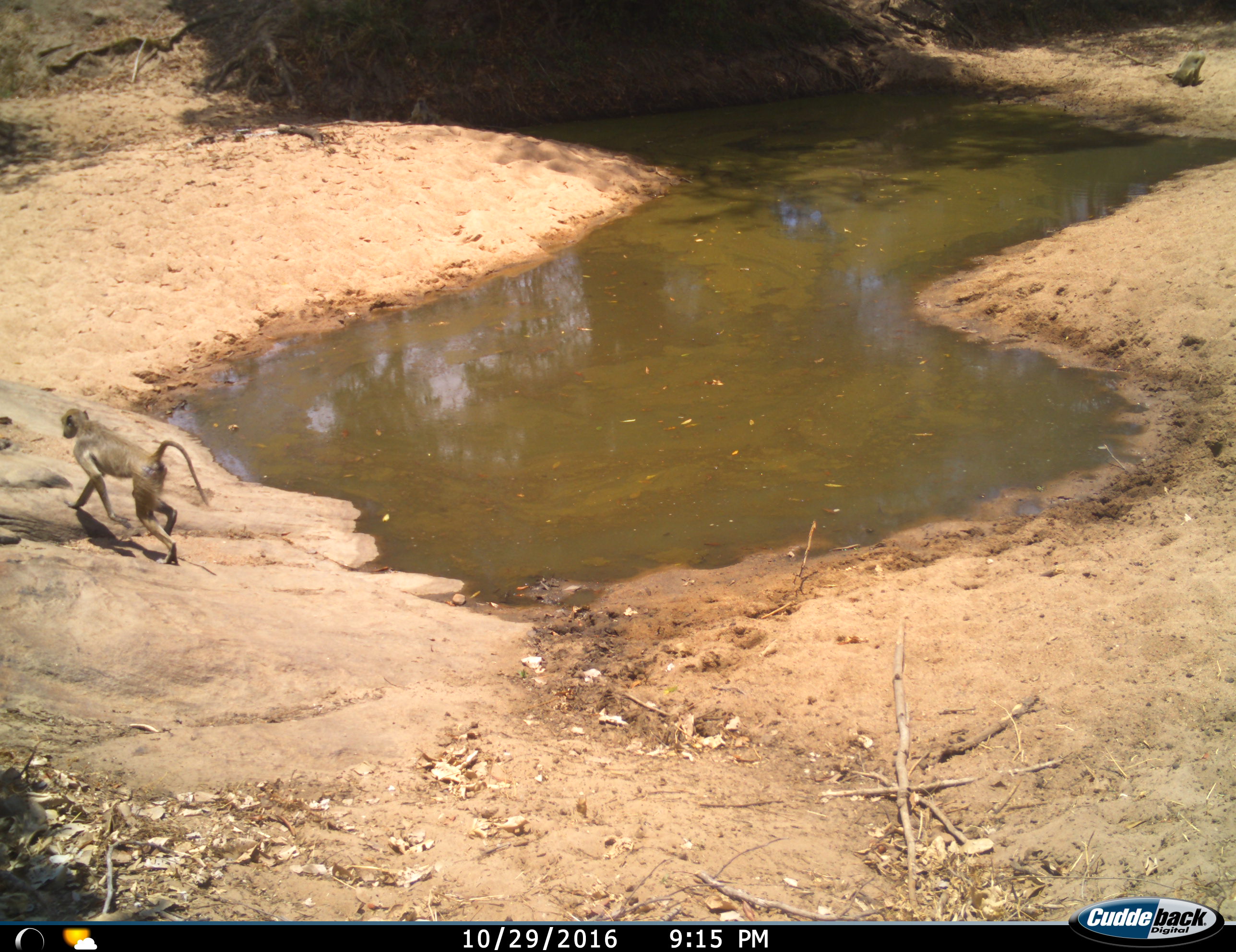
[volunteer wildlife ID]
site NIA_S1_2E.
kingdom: Animalia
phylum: Chordata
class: Mammalia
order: Primates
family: Cercopithecidae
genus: Papio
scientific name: Papio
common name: baboon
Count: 2.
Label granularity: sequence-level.